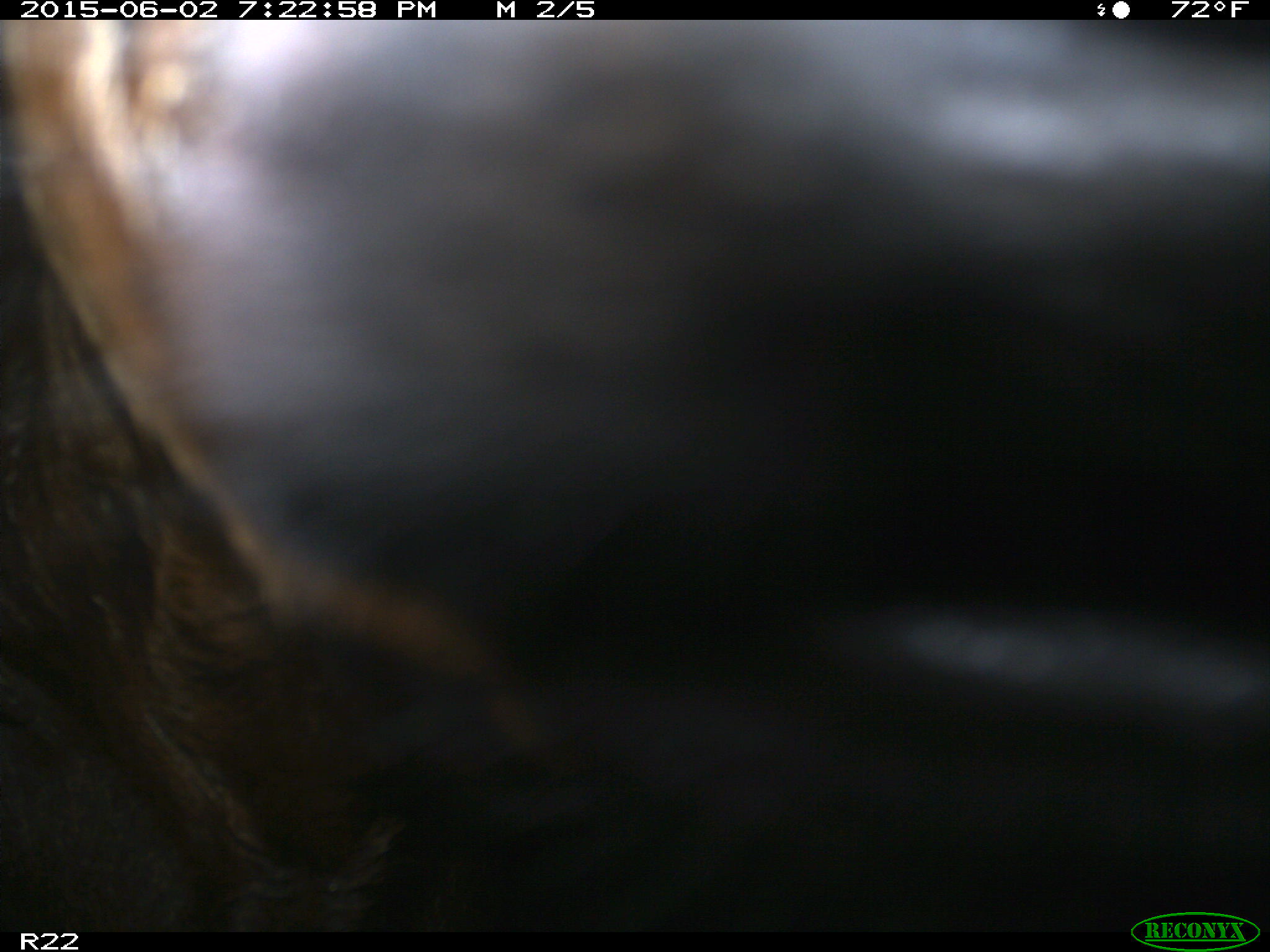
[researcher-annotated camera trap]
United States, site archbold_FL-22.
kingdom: Animalia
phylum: Chordata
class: Mammalia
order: Artiodactyla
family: Bovidae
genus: Bos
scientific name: Bos taurus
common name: domestic cow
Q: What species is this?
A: Bos taurus (domestic cow).